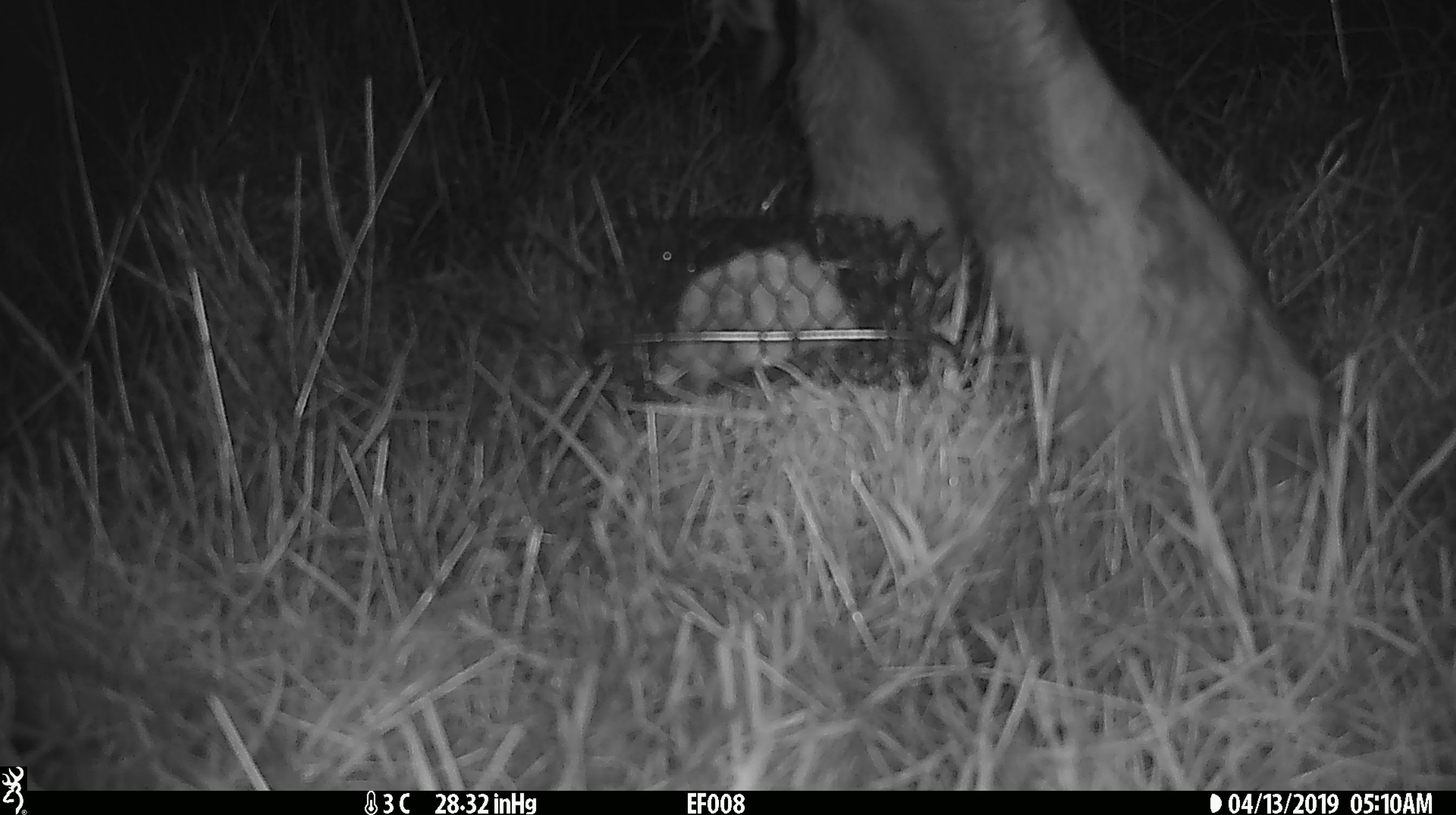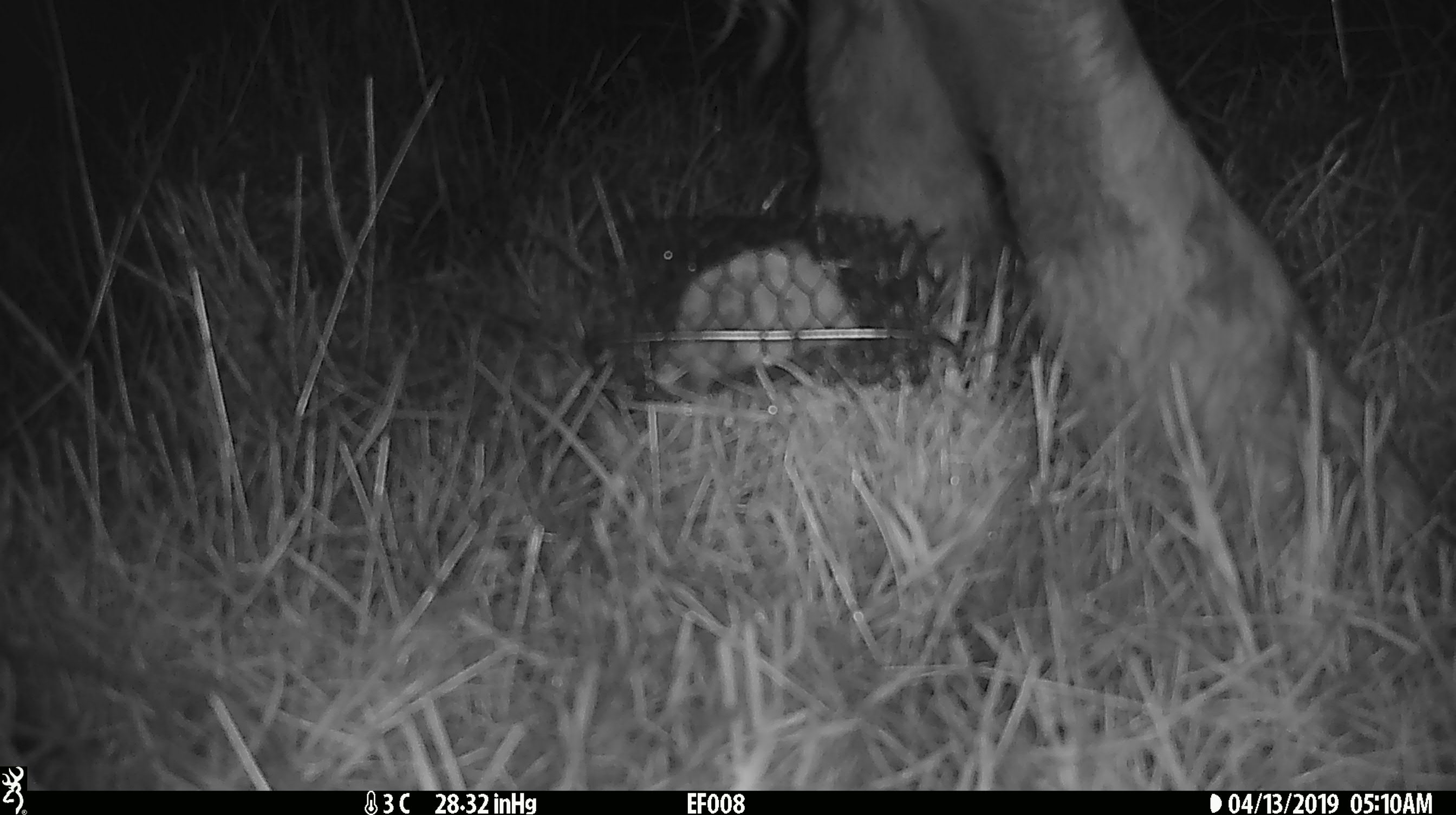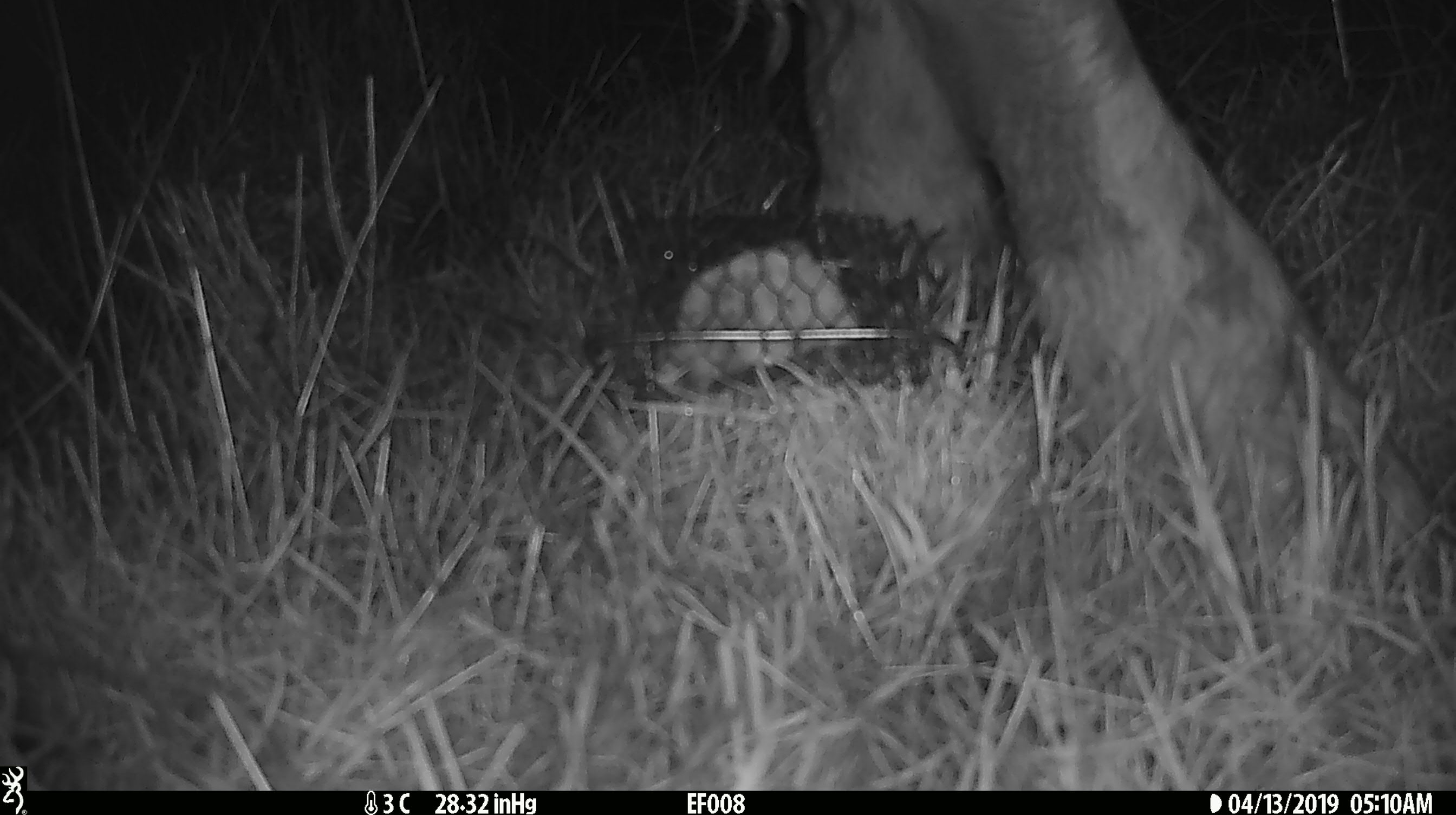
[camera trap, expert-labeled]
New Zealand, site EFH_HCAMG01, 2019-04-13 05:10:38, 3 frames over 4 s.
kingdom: Animalia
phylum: Chordata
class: Mammalia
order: Artiodactyla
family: Bovidae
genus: Bos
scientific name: Bos taurus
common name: domestic cow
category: cow